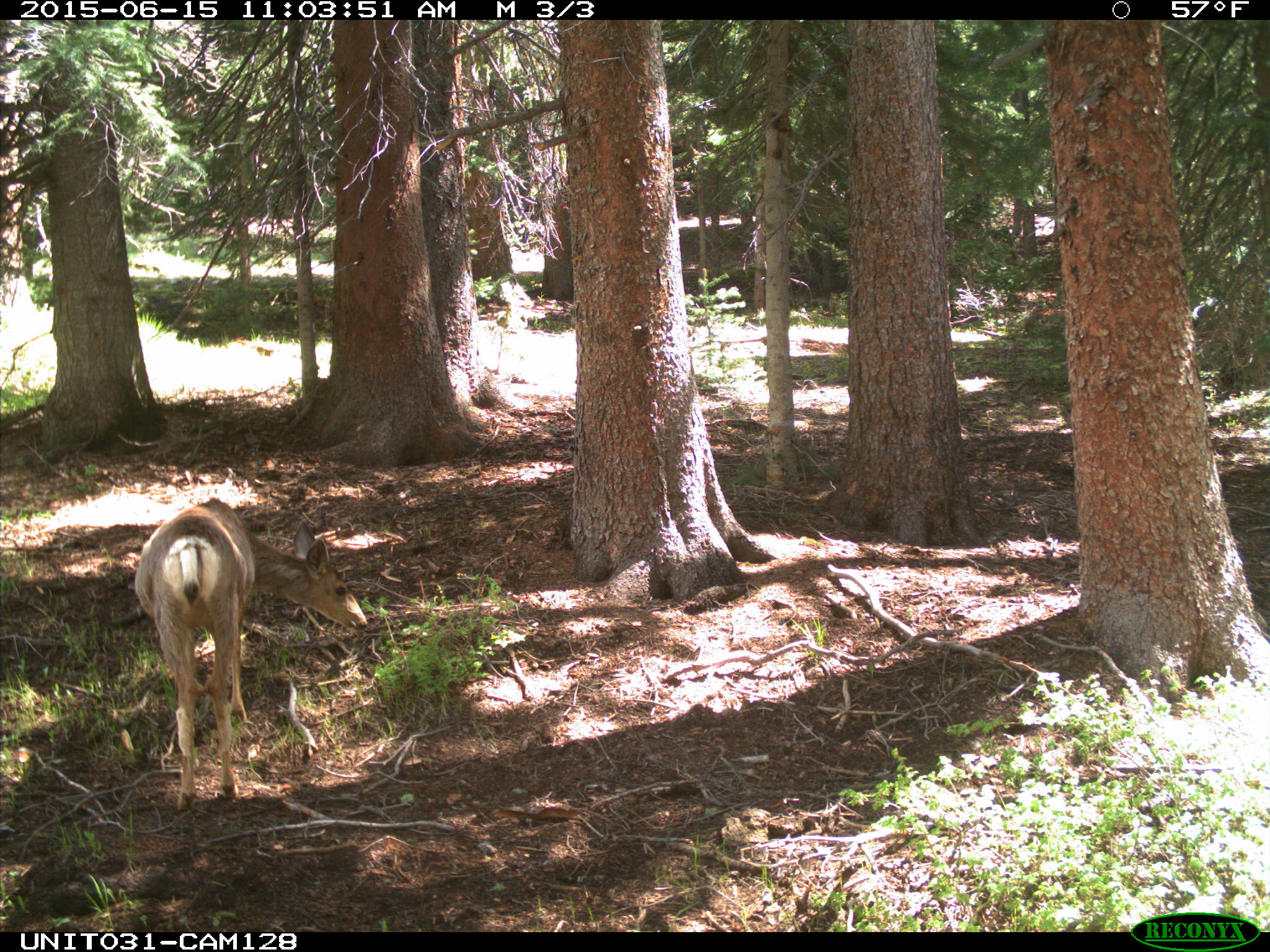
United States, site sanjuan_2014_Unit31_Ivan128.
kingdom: Animalia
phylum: Chordata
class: Mammalia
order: Artiodactyla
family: Cervidae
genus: Odocoileus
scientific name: Odocoileus hemionus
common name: mule deer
Odocoileus hemionus (mule deer).